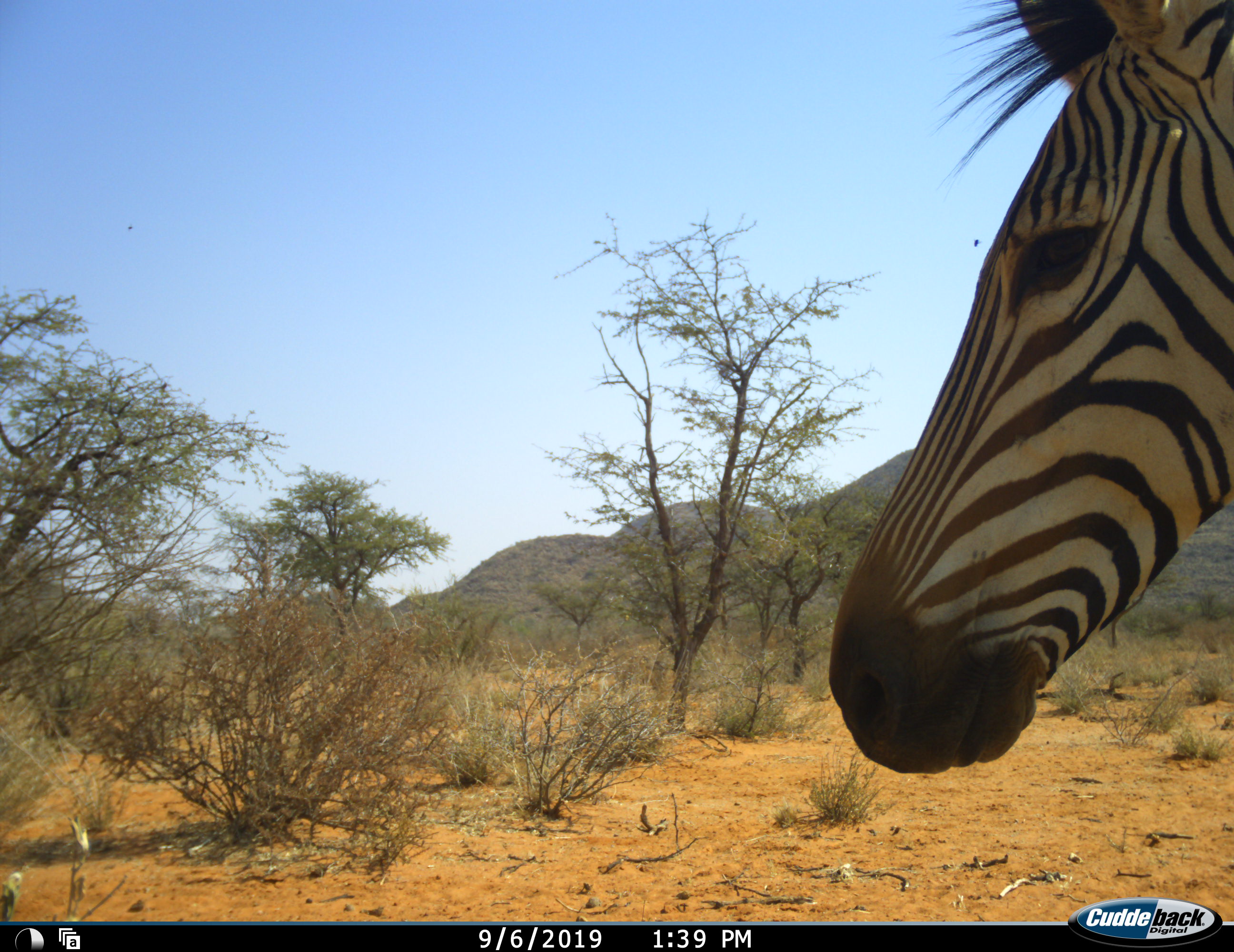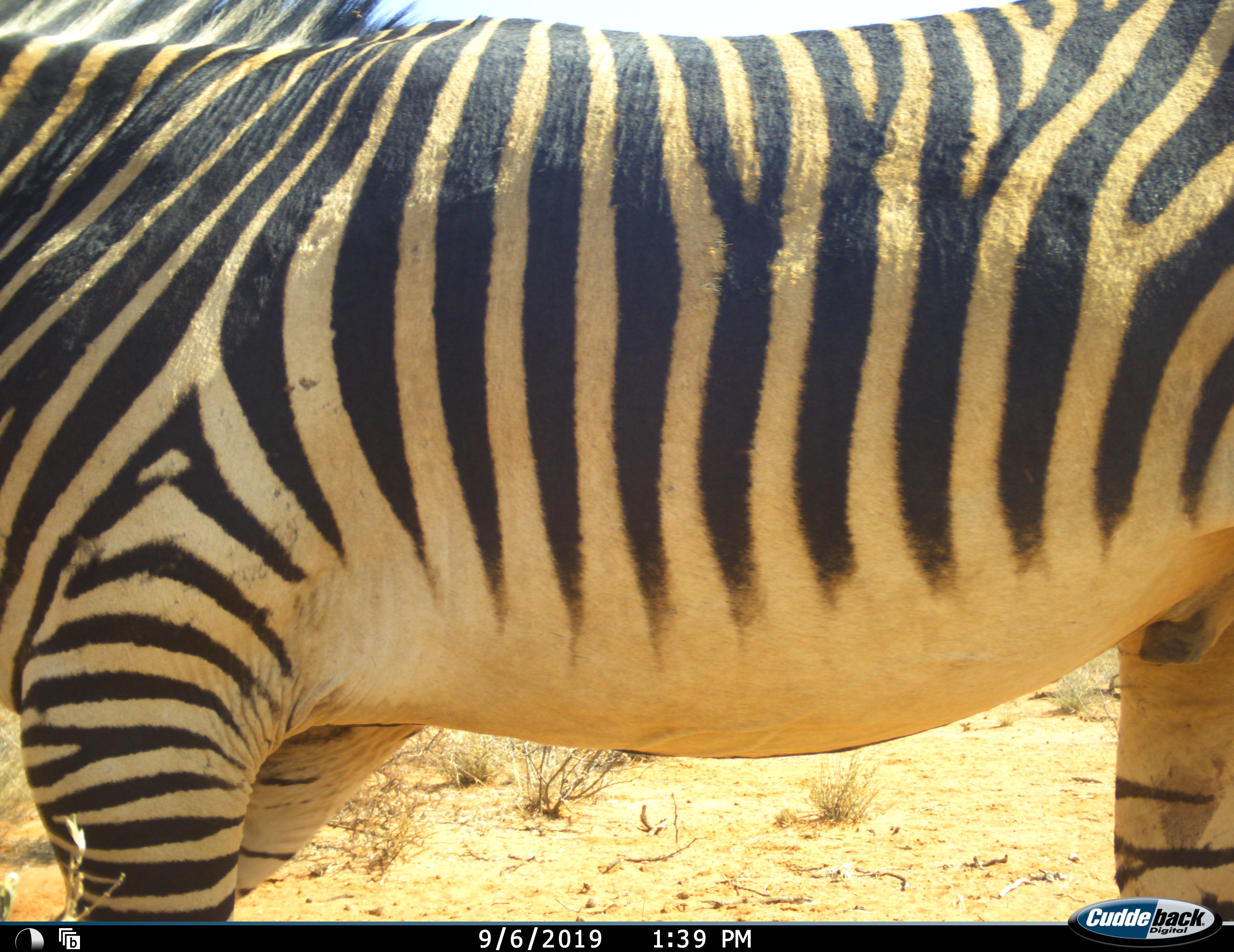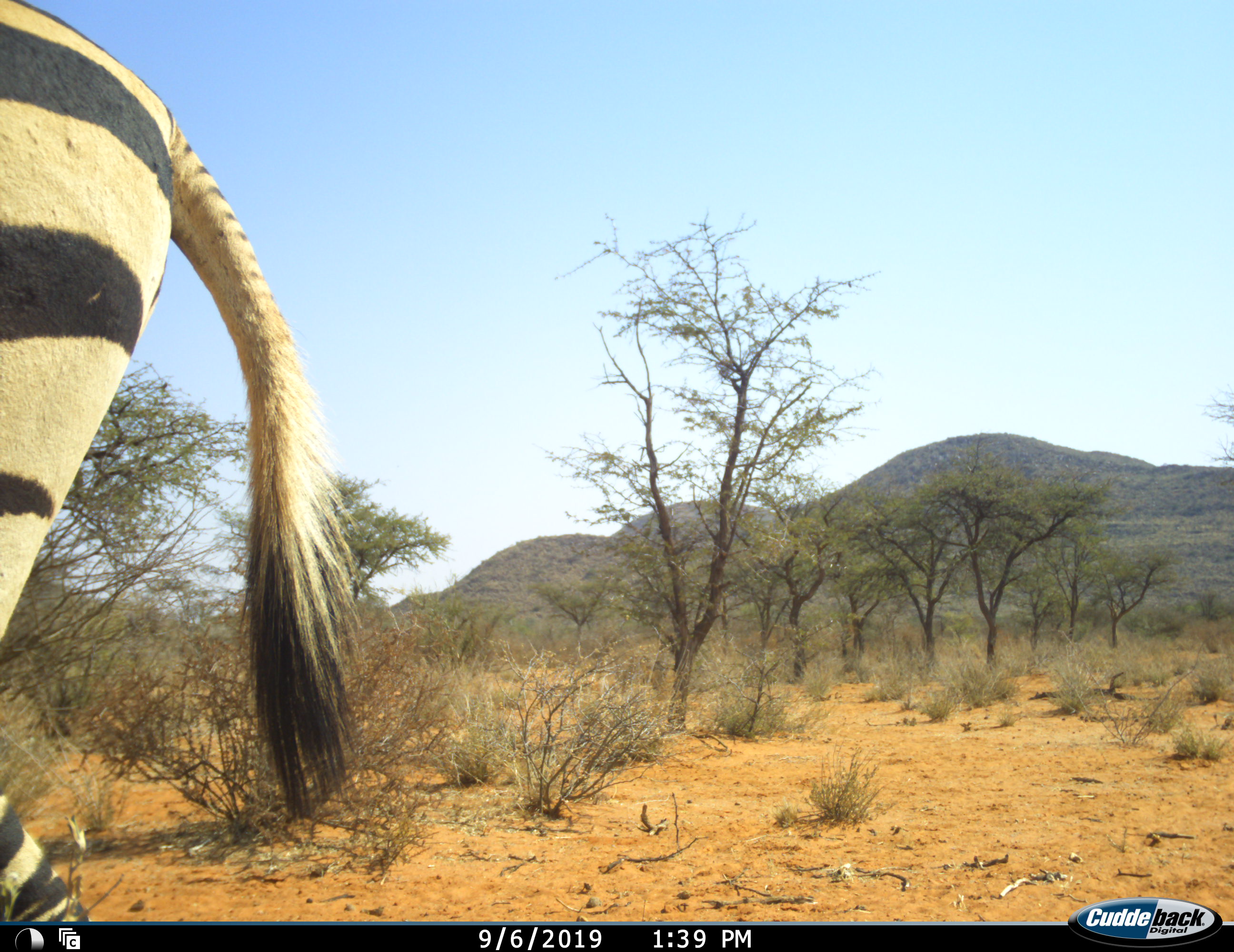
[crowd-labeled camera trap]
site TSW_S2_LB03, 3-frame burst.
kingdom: Animalia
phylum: Chordata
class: Mammalia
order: Perissodactyla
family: Equidae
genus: Equus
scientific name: Equus zebra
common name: mountain zebra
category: zebramountain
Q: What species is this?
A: Zebramountain (mountain zebra) (Equus zebra).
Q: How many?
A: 1.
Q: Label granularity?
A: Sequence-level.